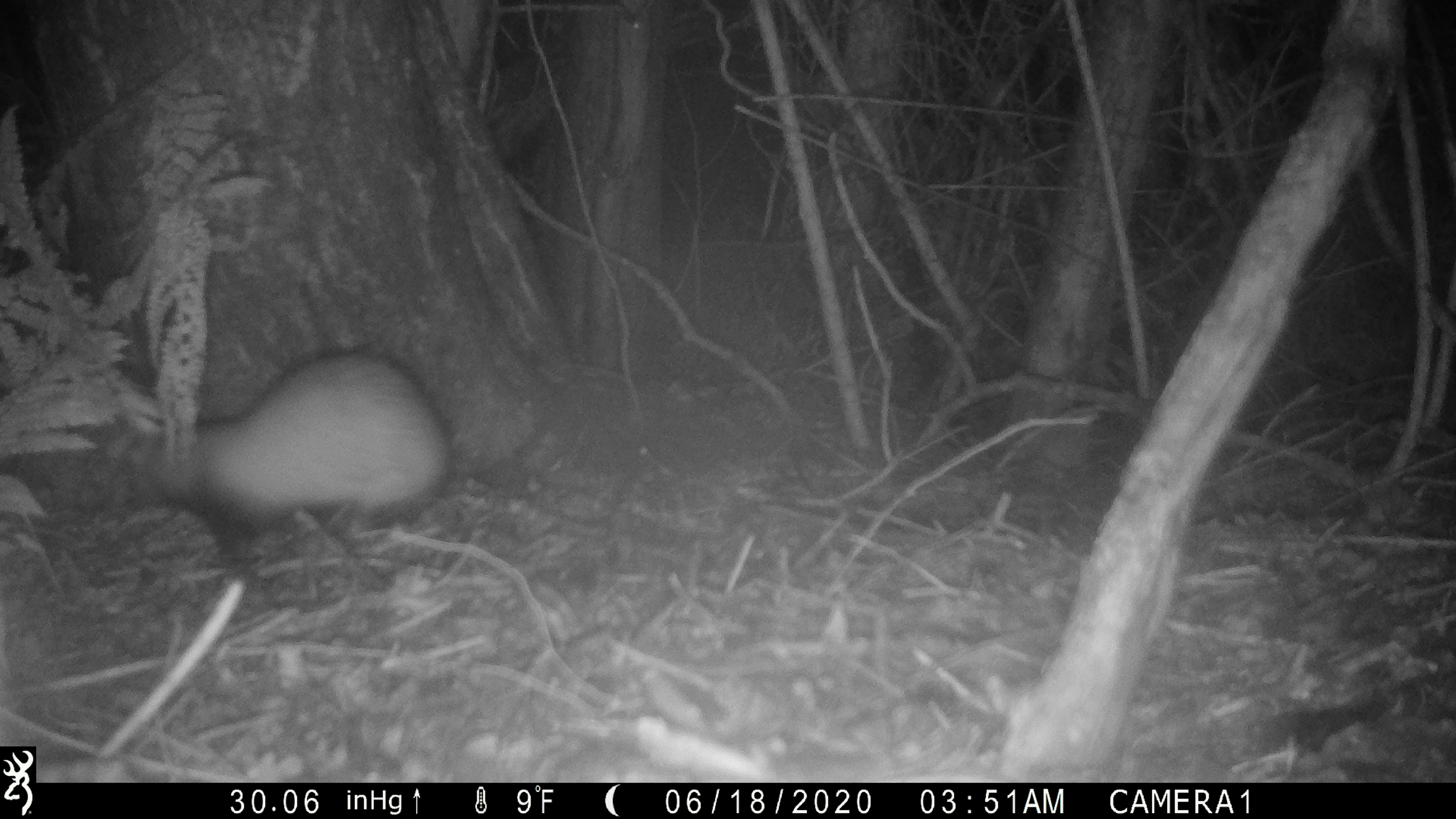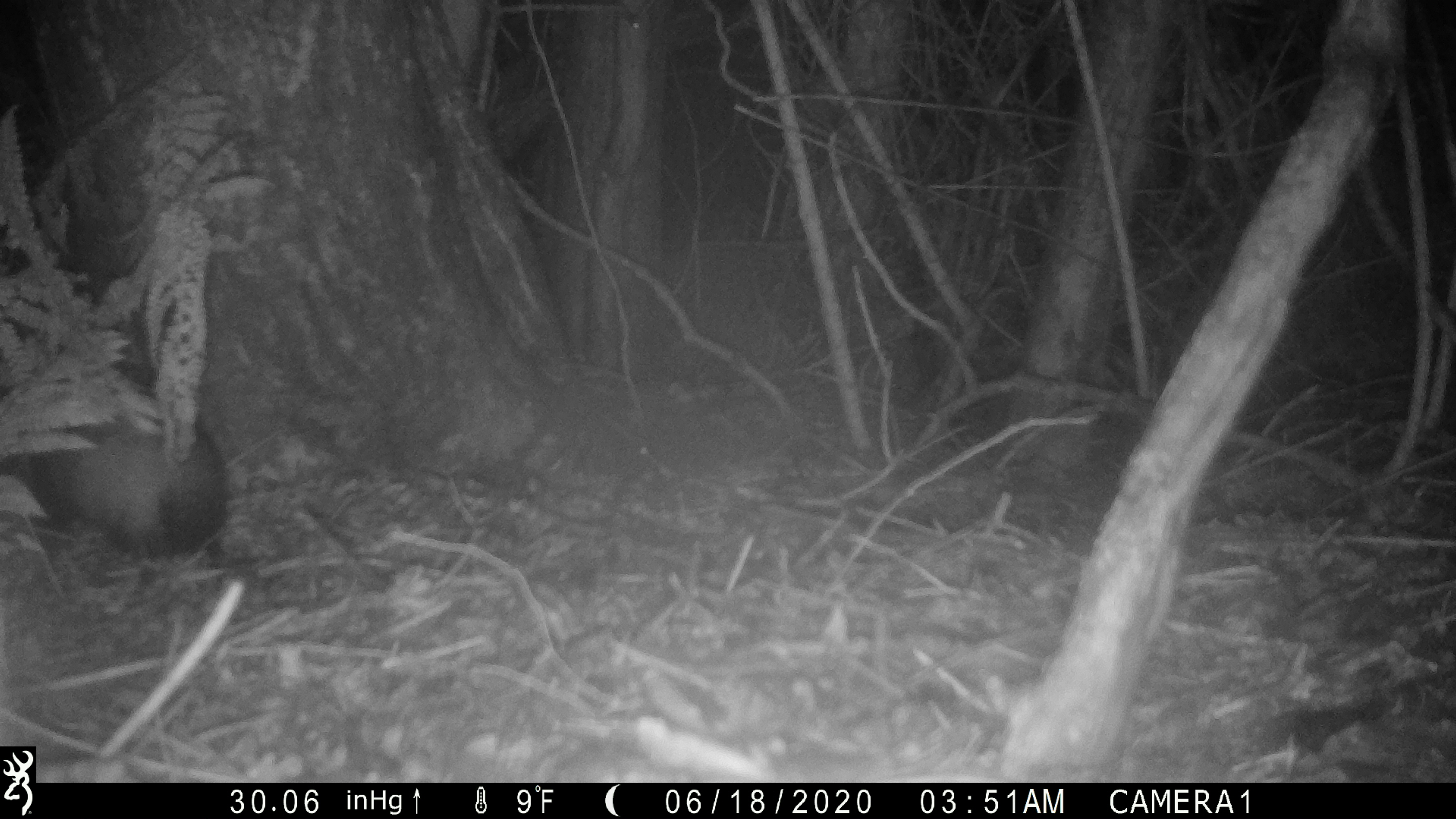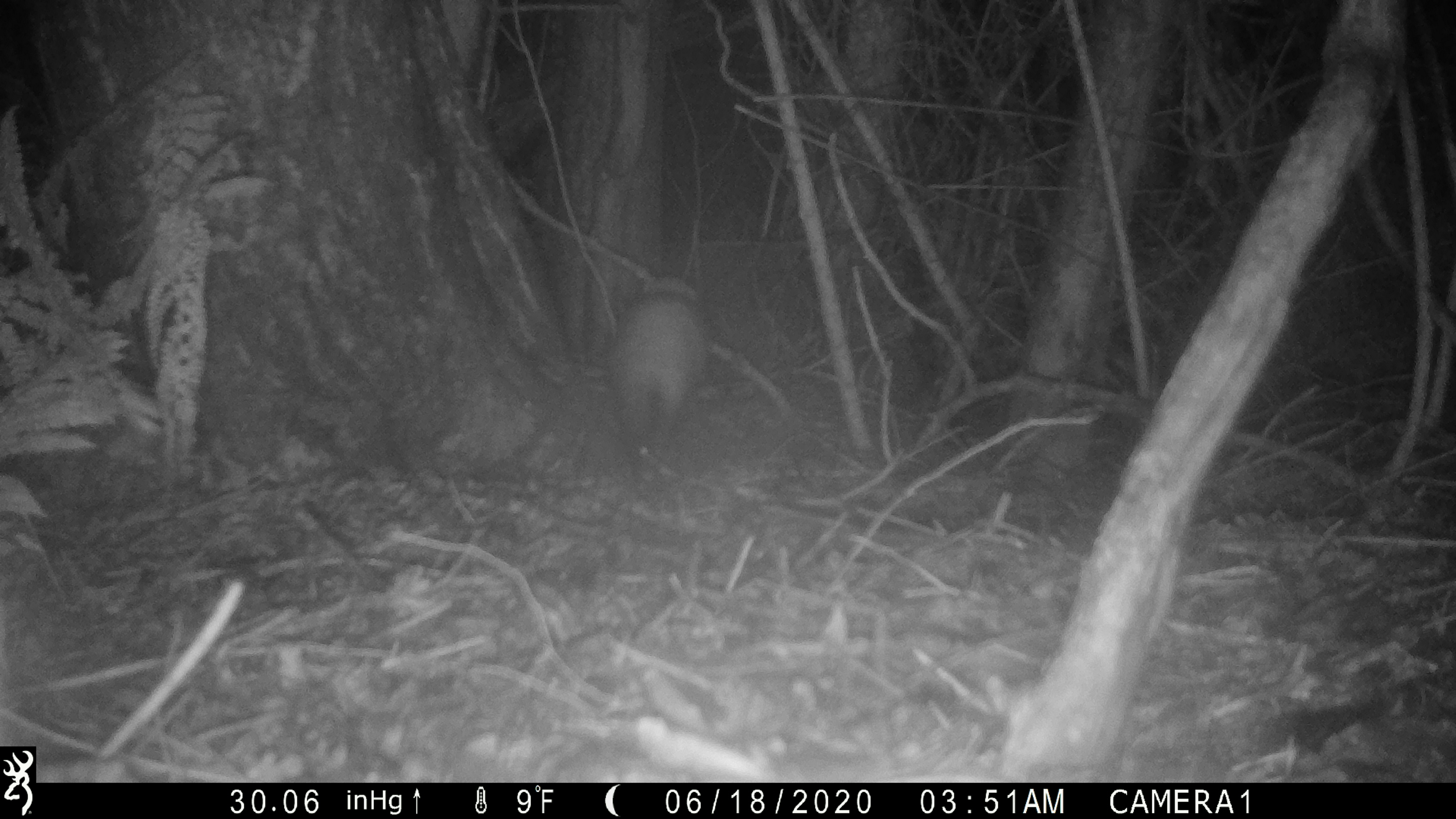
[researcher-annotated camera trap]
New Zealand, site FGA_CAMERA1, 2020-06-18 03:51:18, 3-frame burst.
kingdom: Animalia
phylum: Chordata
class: Mammalia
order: Carnivora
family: Mustelidae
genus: Mustela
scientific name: Mustela furo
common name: ferret